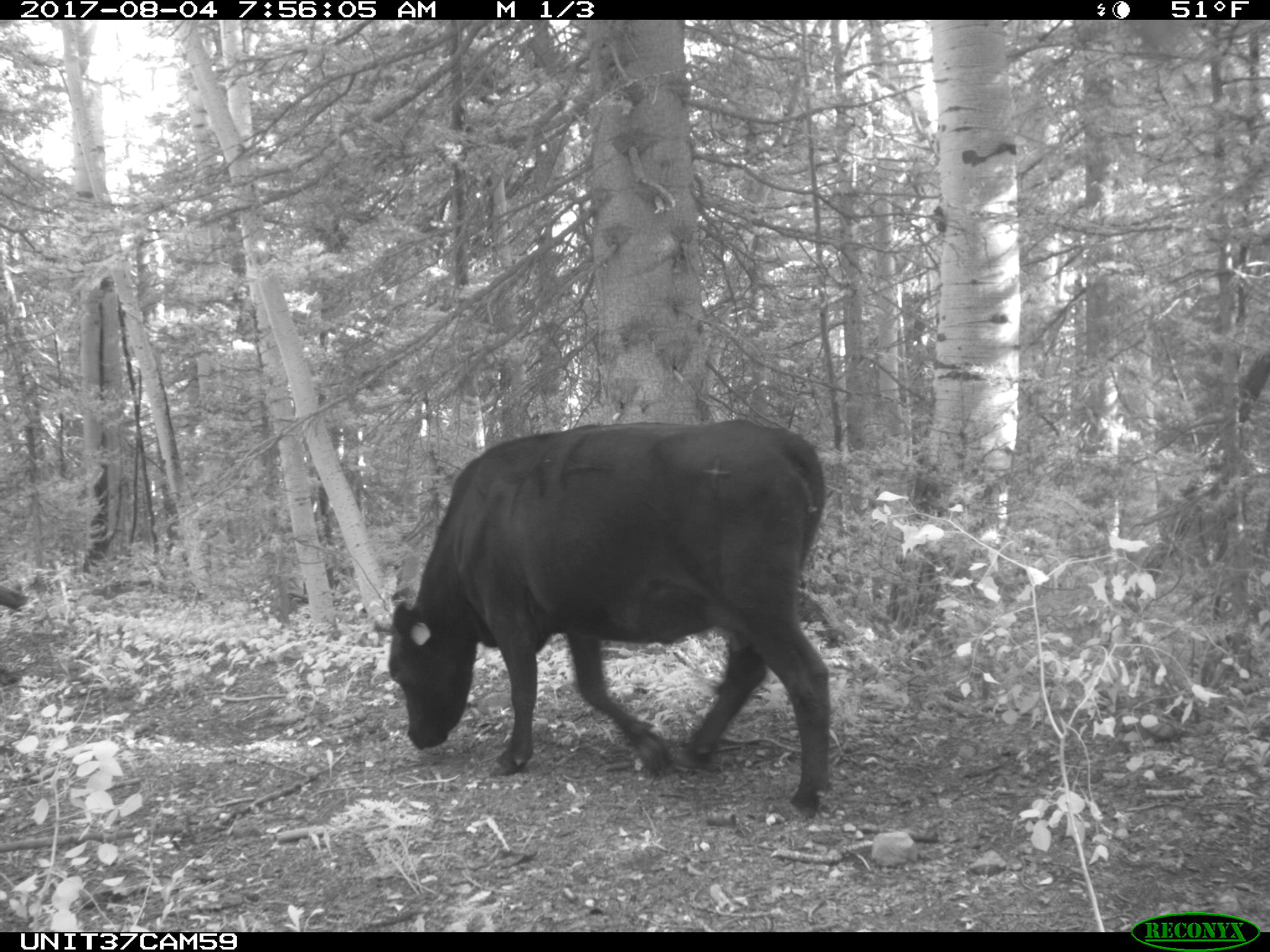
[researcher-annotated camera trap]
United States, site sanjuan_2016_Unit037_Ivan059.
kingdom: Animalia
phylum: Chordata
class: Mammalia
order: Artiodactyla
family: Bovidae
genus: Bos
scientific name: Bos taurus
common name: domestic cow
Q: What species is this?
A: Bos taurus (domestic cow).